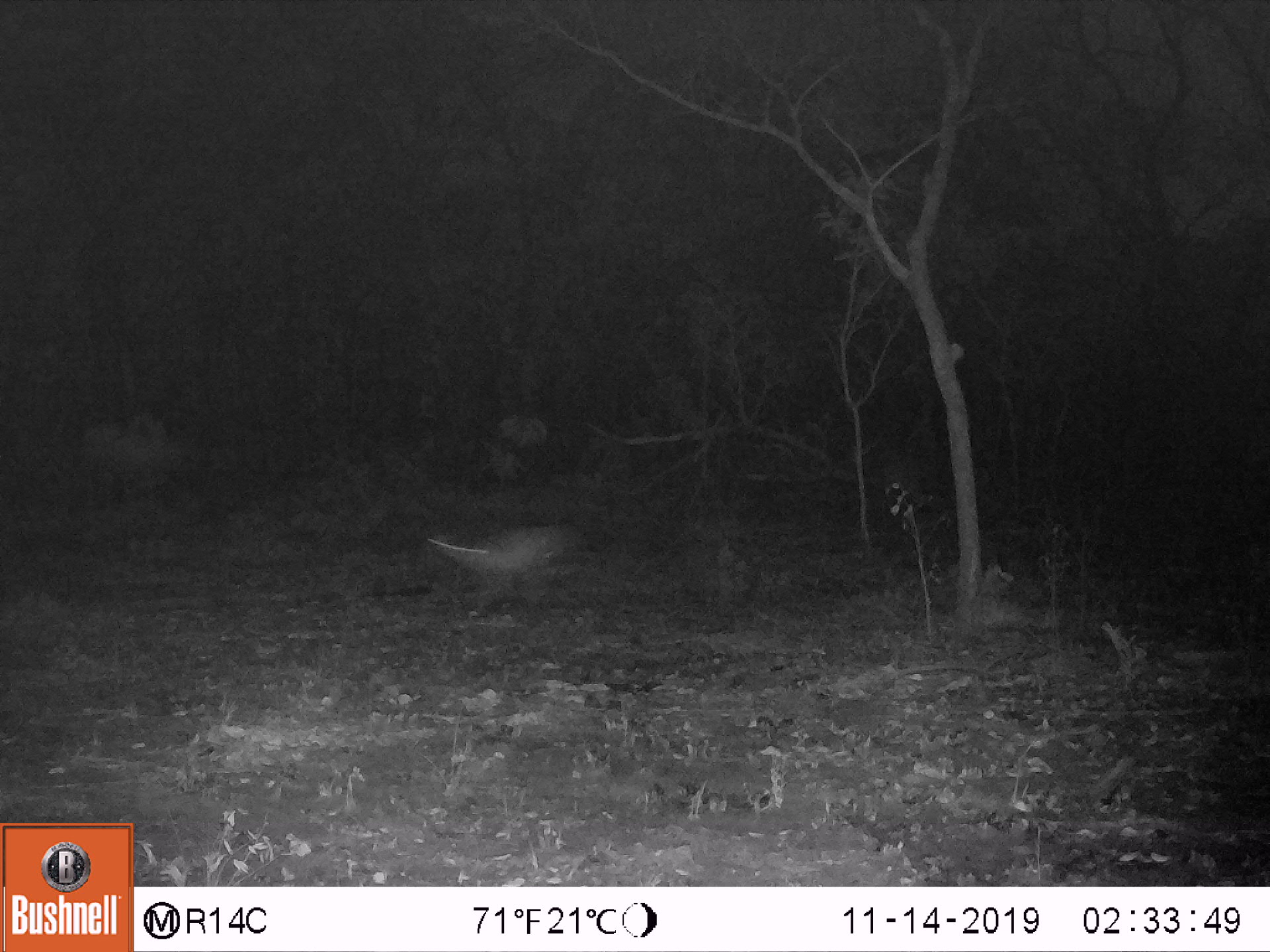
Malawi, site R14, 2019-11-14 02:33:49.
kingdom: Animalia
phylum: Chordata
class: Mammalia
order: Artiodactyla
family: Bovidae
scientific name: Antilopinae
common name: small antelope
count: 1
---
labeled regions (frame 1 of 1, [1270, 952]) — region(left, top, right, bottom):
small antelope: region(416, 508, 597, 625)